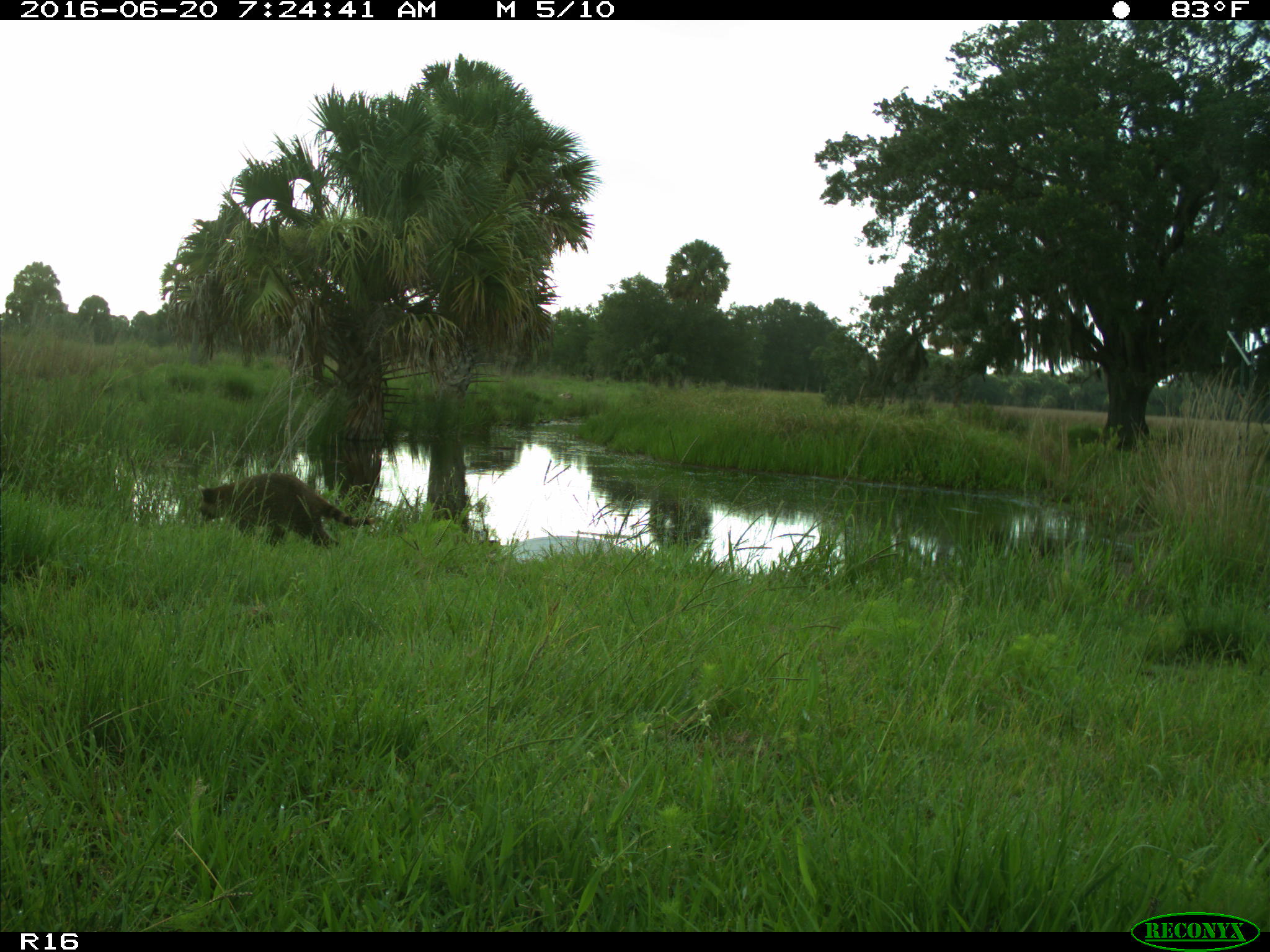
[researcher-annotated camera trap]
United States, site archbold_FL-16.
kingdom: Animalia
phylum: Chordata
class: Mammalia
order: Carnivora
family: Procyonidae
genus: Procyon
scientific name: Procyon lotor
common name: common raccoon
Procyon lotor (common raccoon).